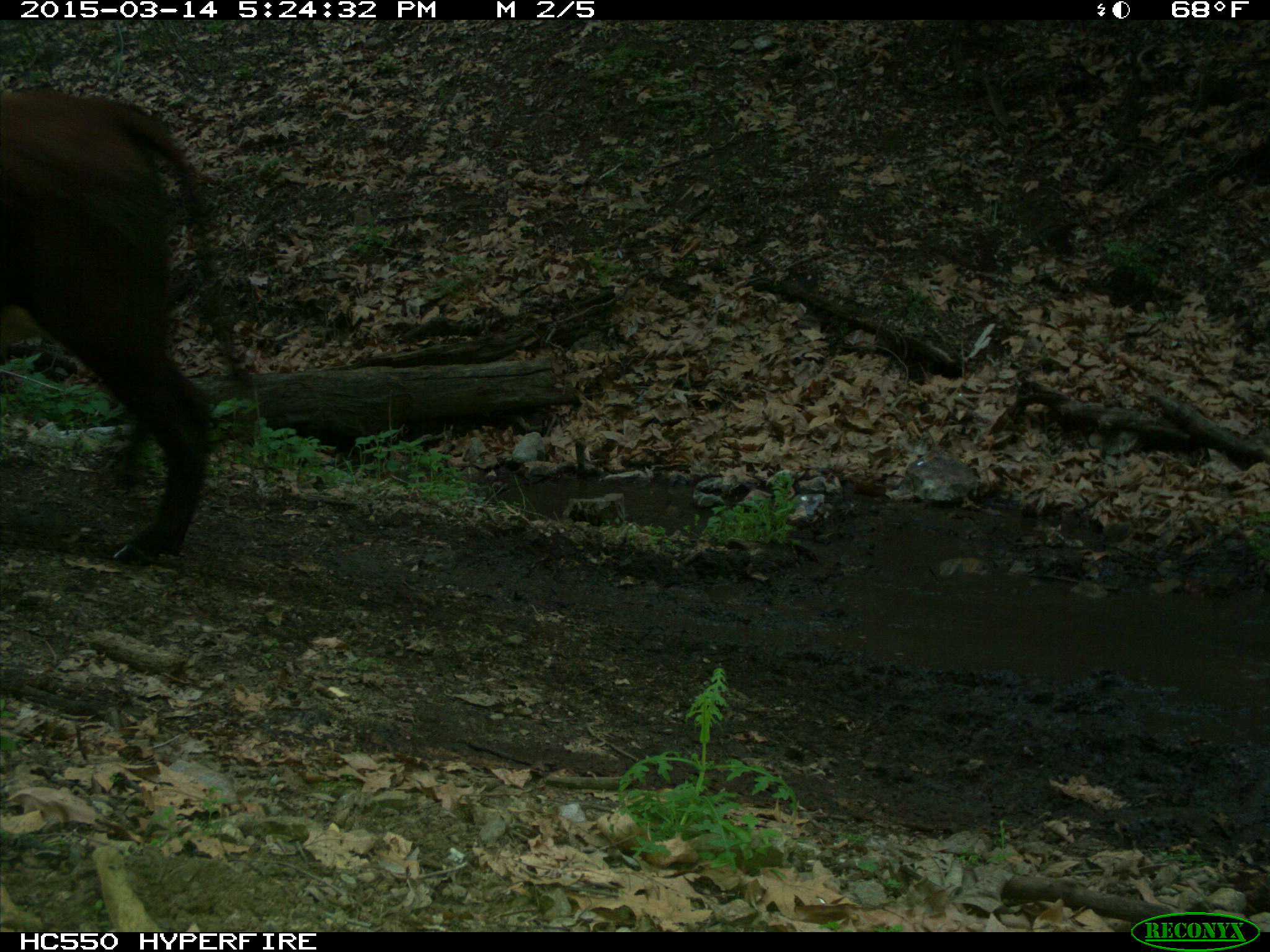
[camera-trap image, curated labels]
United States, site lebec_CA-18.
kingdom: Animalia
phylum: Chordata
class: Mammalia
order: Artiodactyla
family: Bovidae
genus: Bos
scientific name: Bos taurus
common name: domestic cow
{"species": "Bos taurus (domestic cow)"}